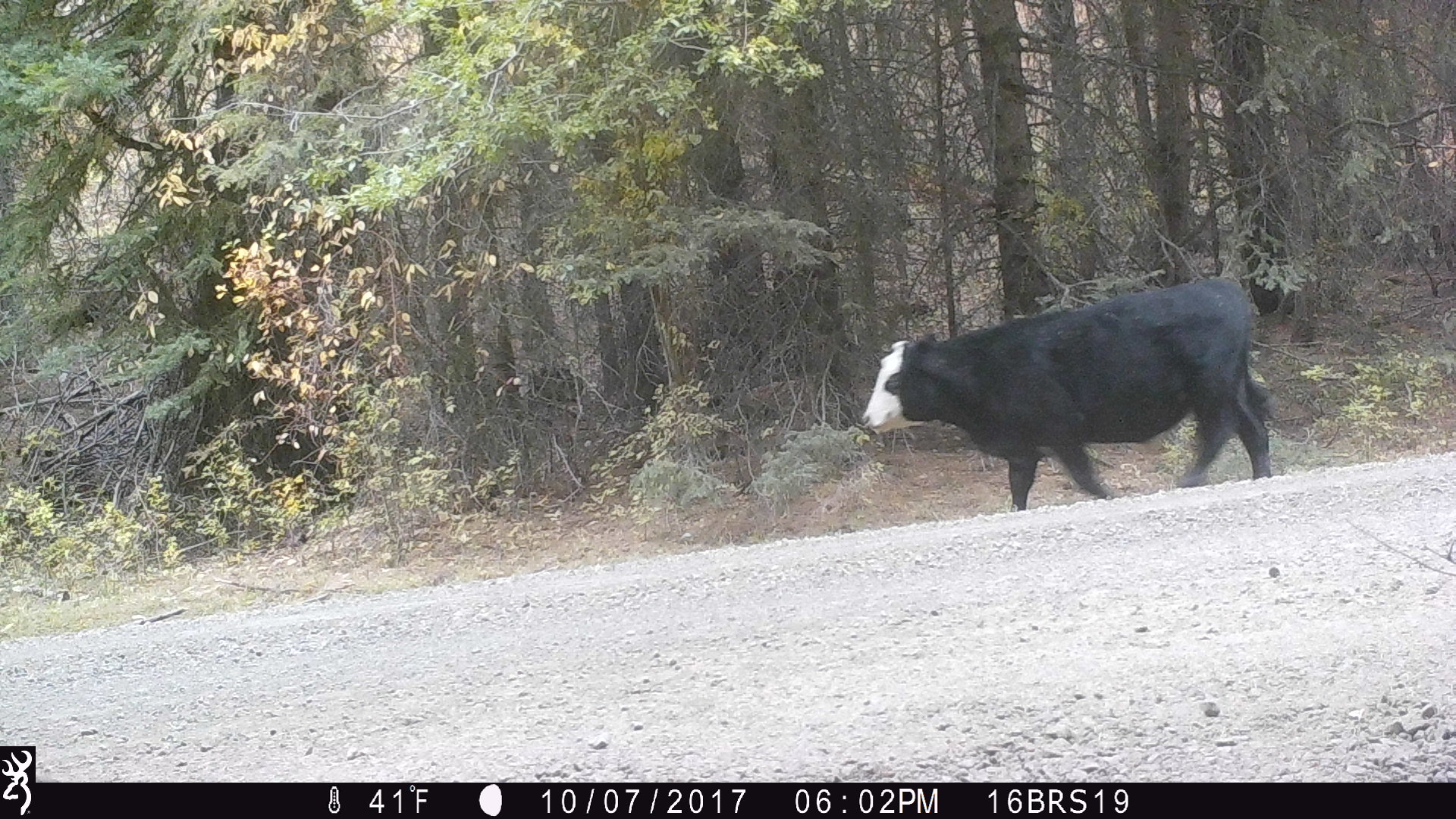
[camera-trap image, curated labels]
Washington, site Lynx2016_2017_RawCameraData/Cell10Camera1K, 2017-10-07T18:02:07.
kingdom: Animalia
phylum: Chordata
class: Mammalia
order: Artiodactyla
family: Bovidae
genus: Bos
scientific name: Bos taurus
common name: domestic cattle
Domestic cattle (Bos taurus). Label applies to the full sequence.